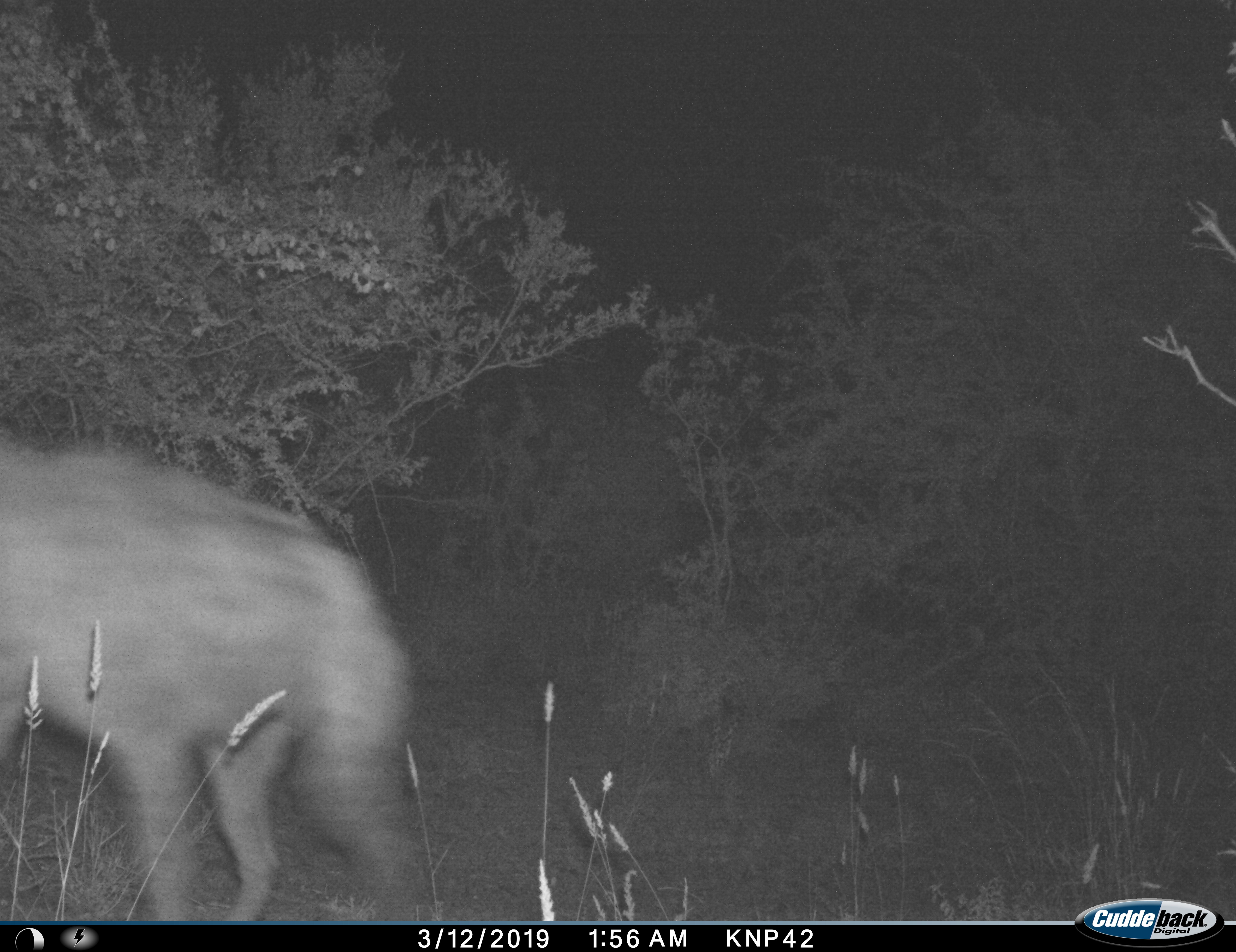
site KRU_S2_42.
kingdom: Animalia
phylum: Chordata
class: Mammalia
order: Carnivora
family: Hyaenidae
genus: Crocuta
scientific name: Crocuta crocuta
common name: spotted hyena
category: hyenaspotted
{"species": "hyenaspotted (spotted hyena) (Crocuta crocuta)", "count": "1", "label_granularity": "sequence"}